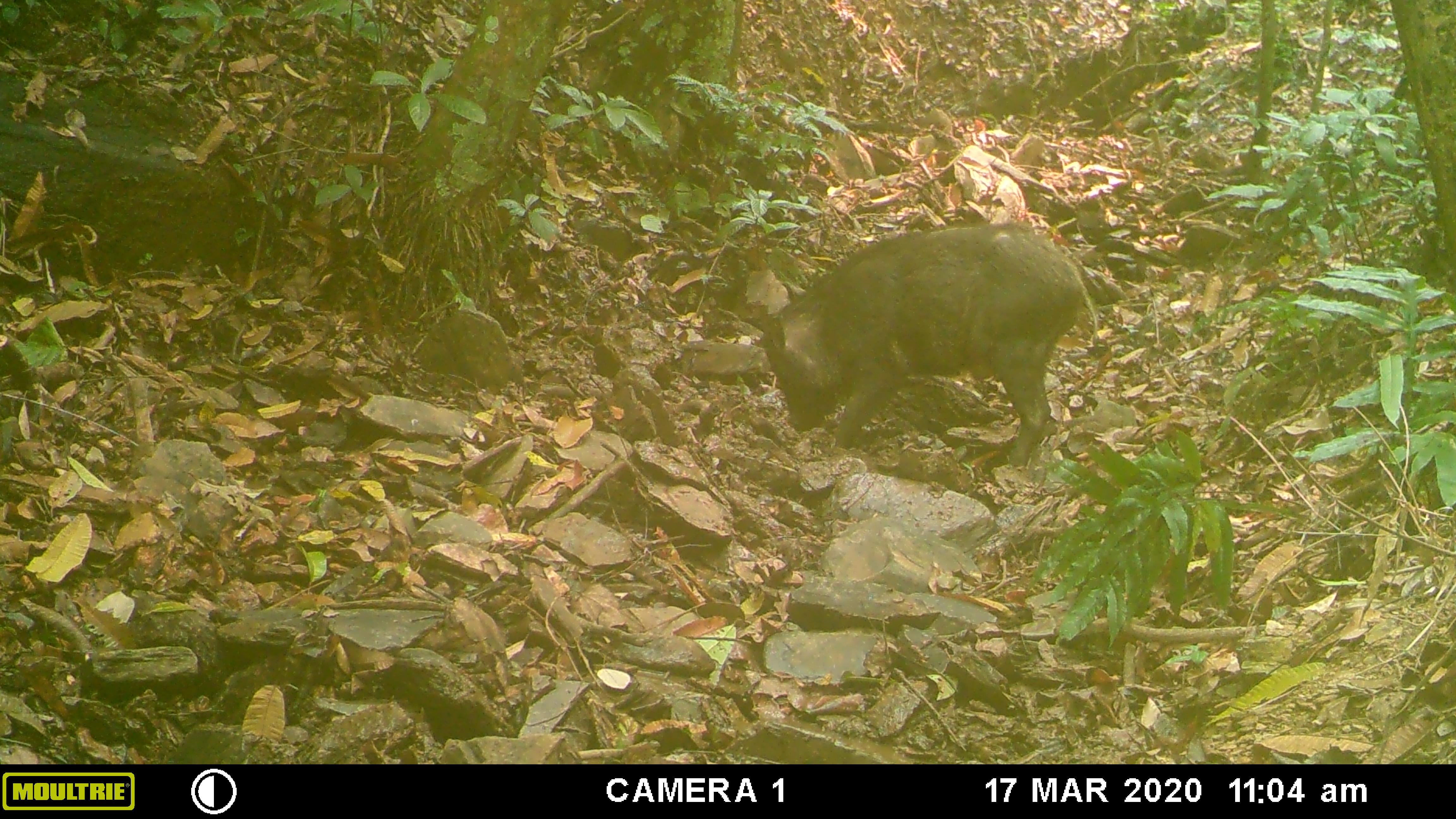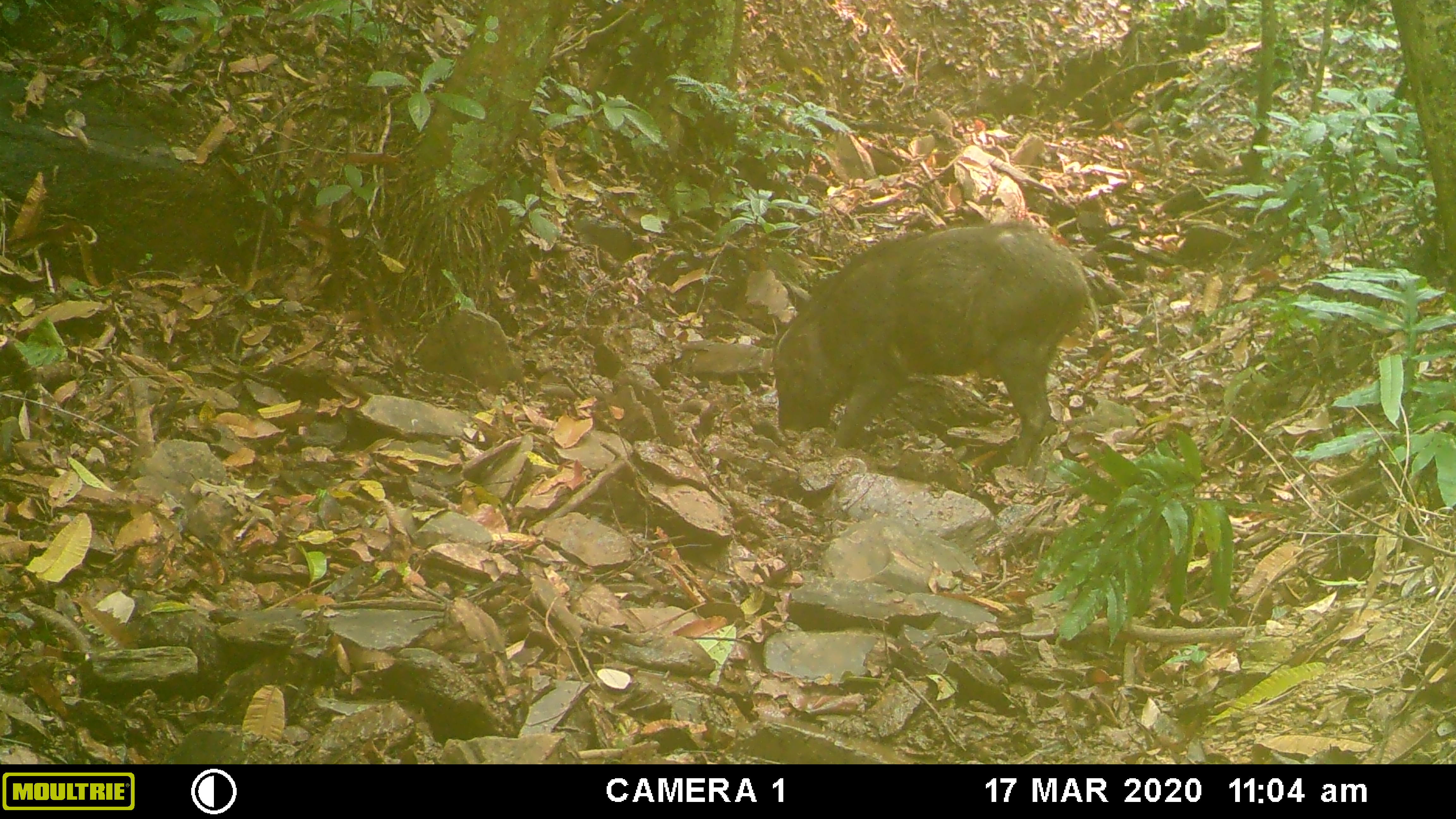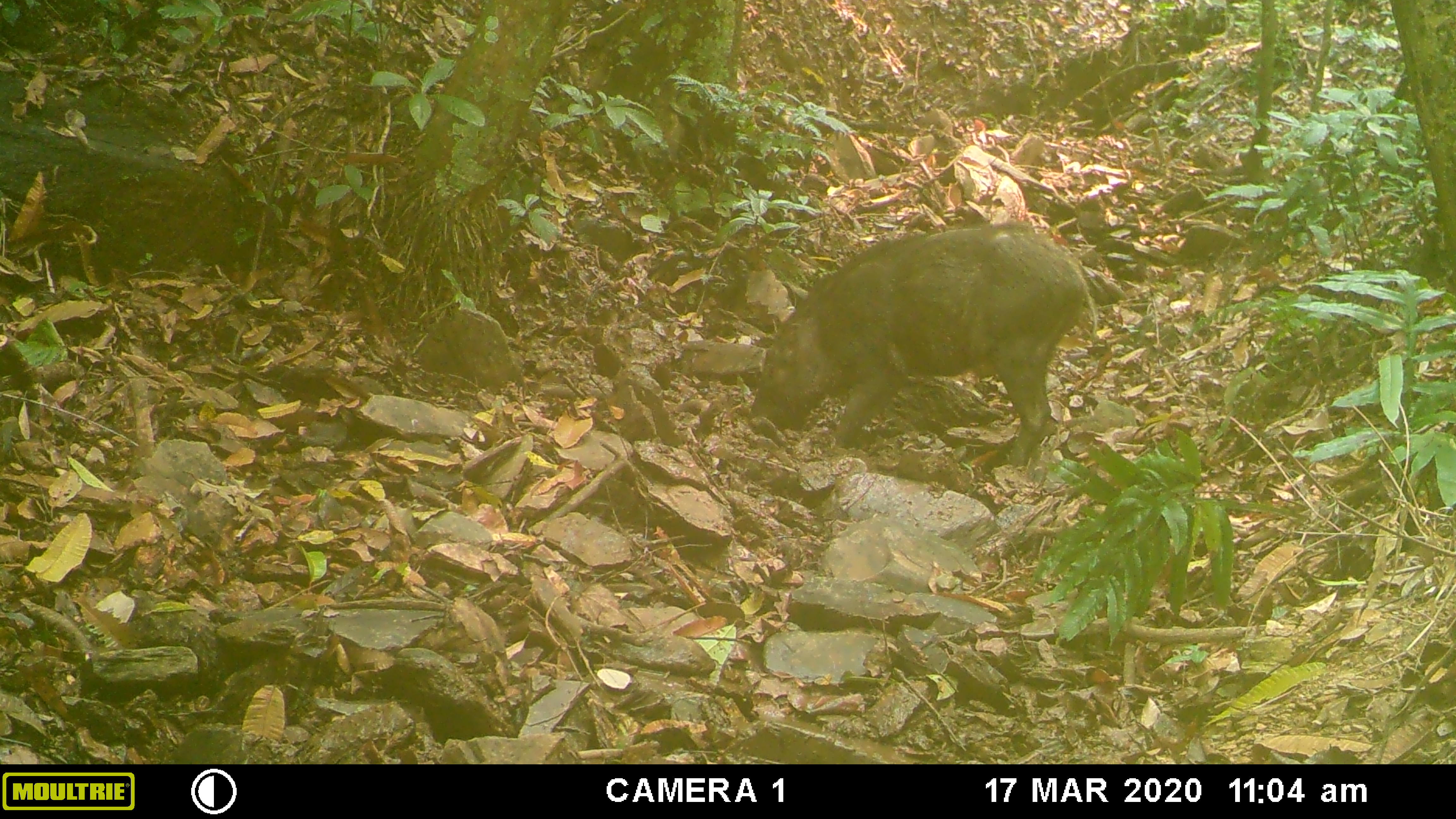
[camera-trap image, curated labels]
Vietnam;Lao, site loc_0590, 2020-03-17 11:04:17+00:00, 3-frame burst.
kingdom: Animalia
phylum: Chordata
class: Mammalia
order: Artiodactyla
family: Suidae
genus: Sus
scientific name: Sus scrofa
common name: eurasian wild pig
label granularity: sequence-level